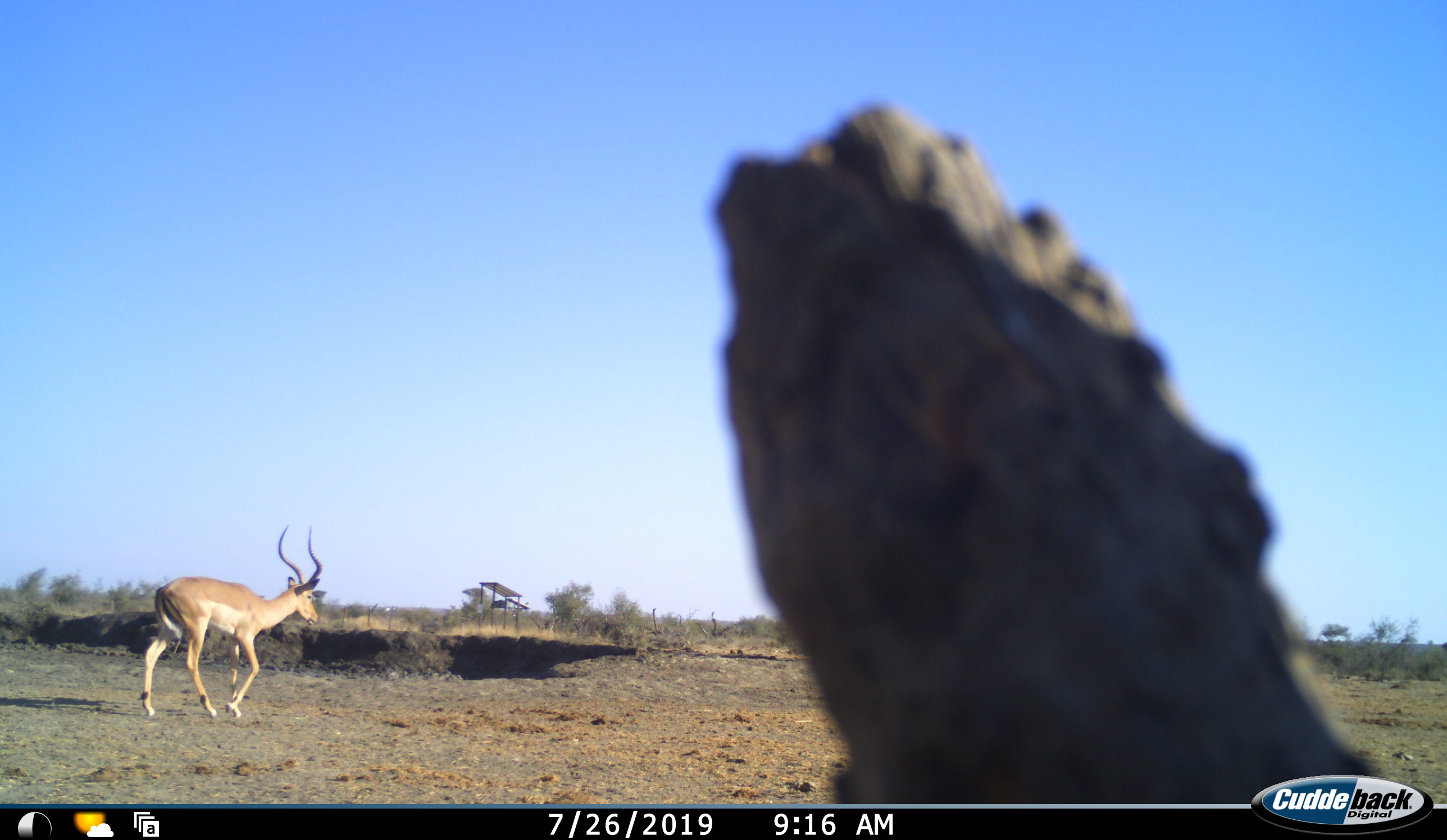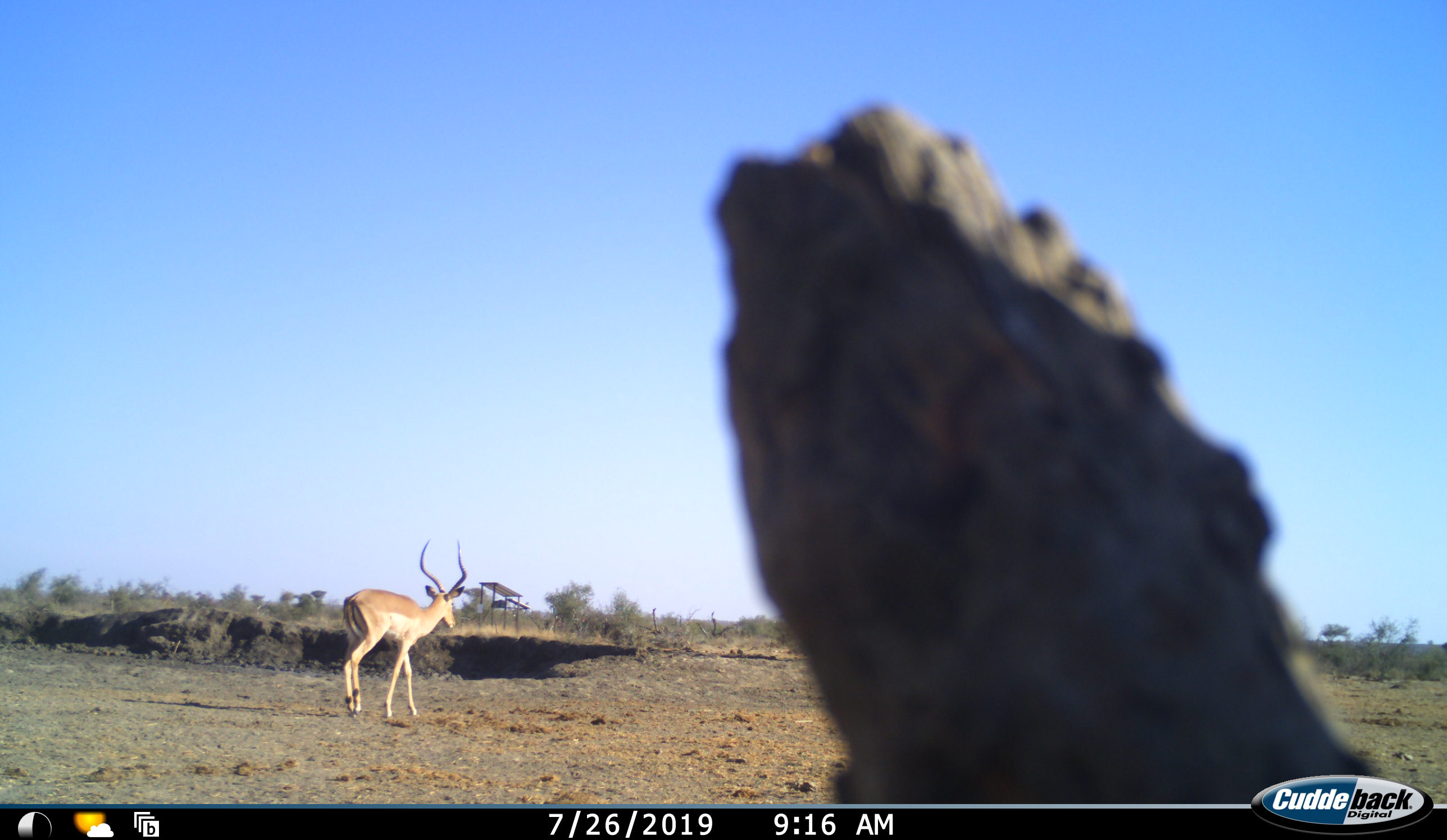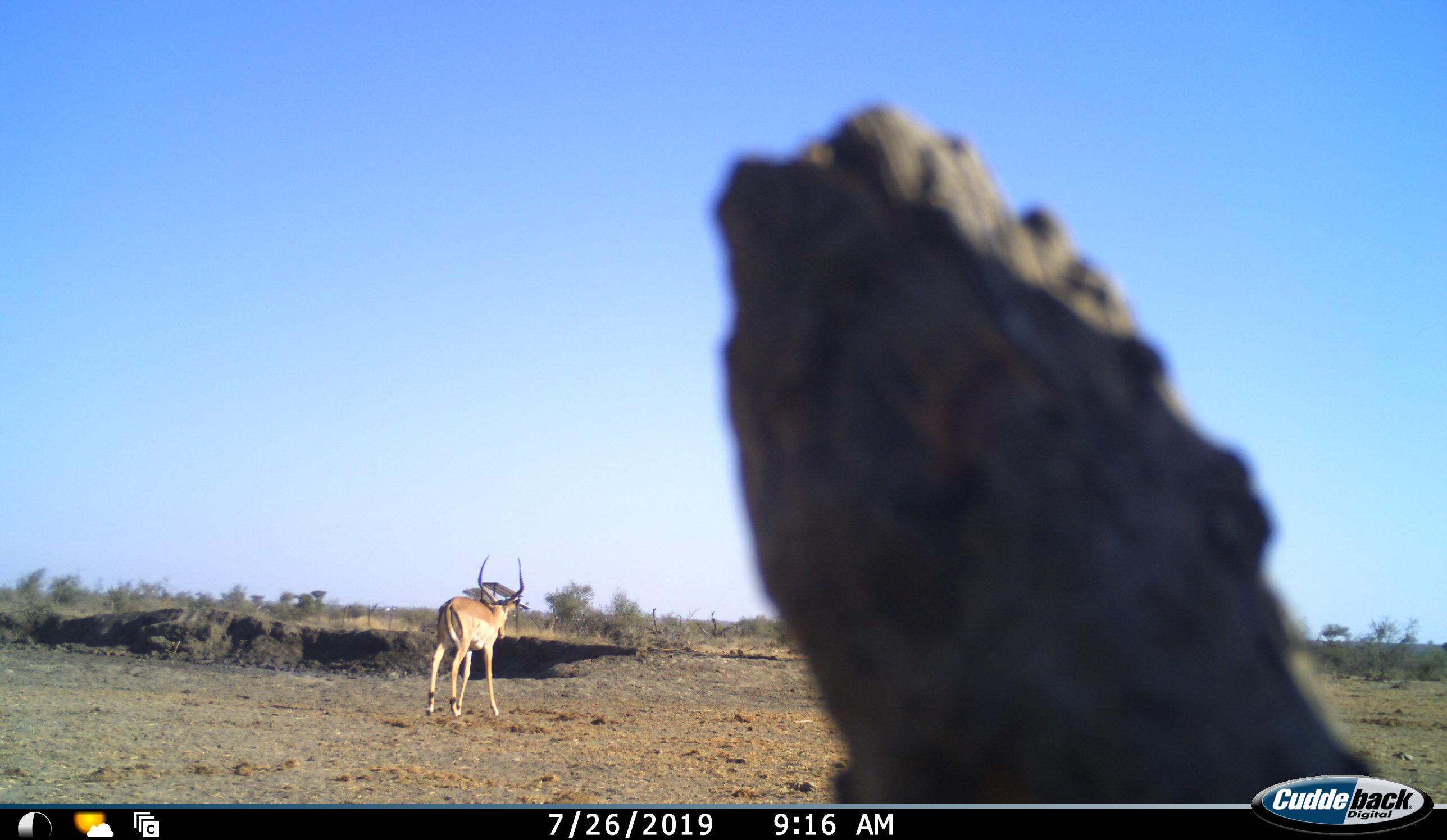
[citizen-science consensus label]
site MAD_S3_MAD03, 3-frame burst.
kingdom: Animalia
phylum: Chordata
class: Mammalia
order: Artiodactyla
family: Bovidae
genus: Aepyceros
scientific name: Aepyceros melampus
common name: impala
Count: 1.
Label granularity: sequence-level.